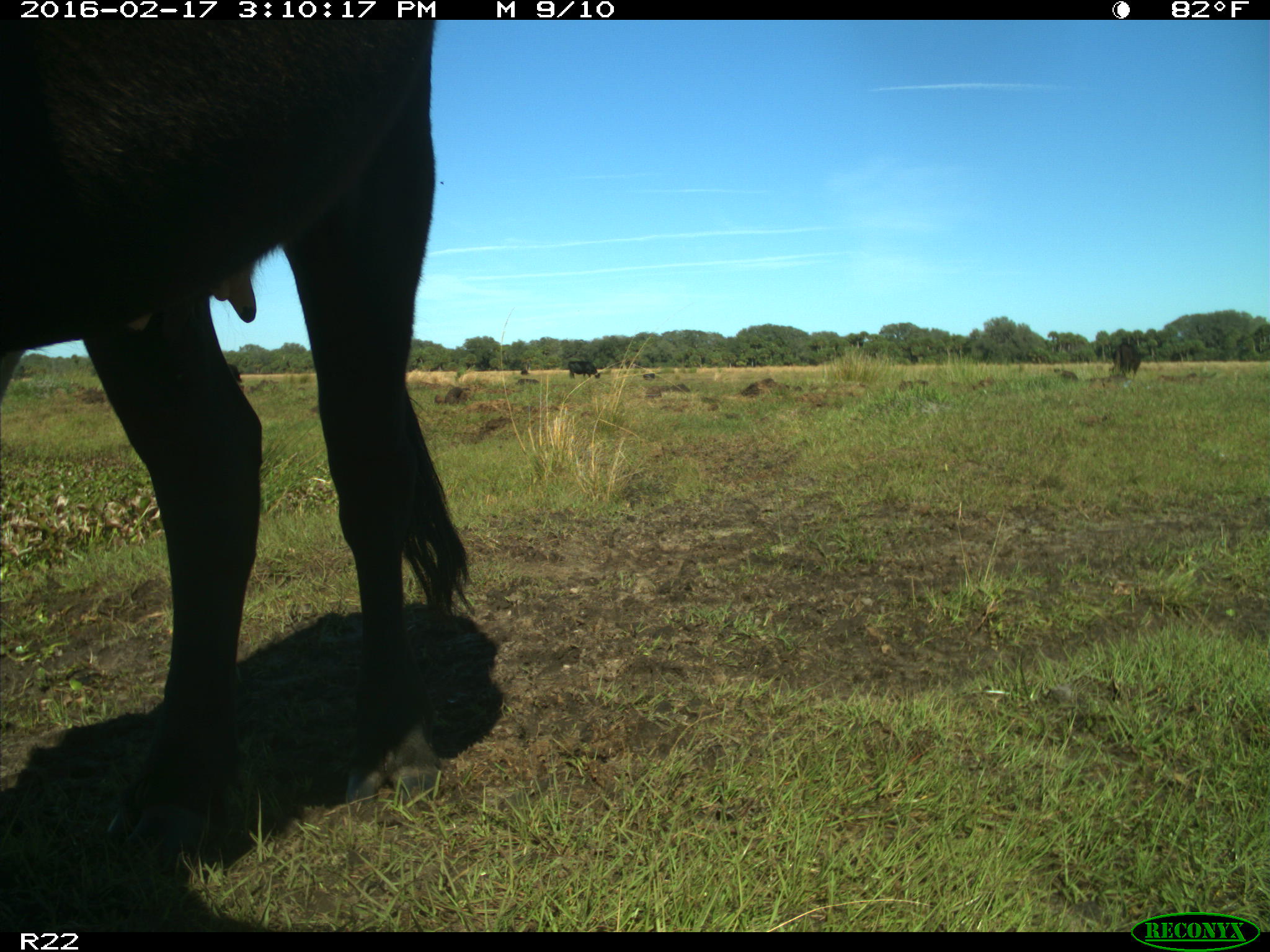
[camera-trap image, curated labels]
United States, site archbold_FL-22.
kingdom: Animalia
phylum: Chordata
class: Mammalia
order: Artiodactyla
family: Bovidae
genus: Bos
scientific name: Bos taurus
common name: domestic cow